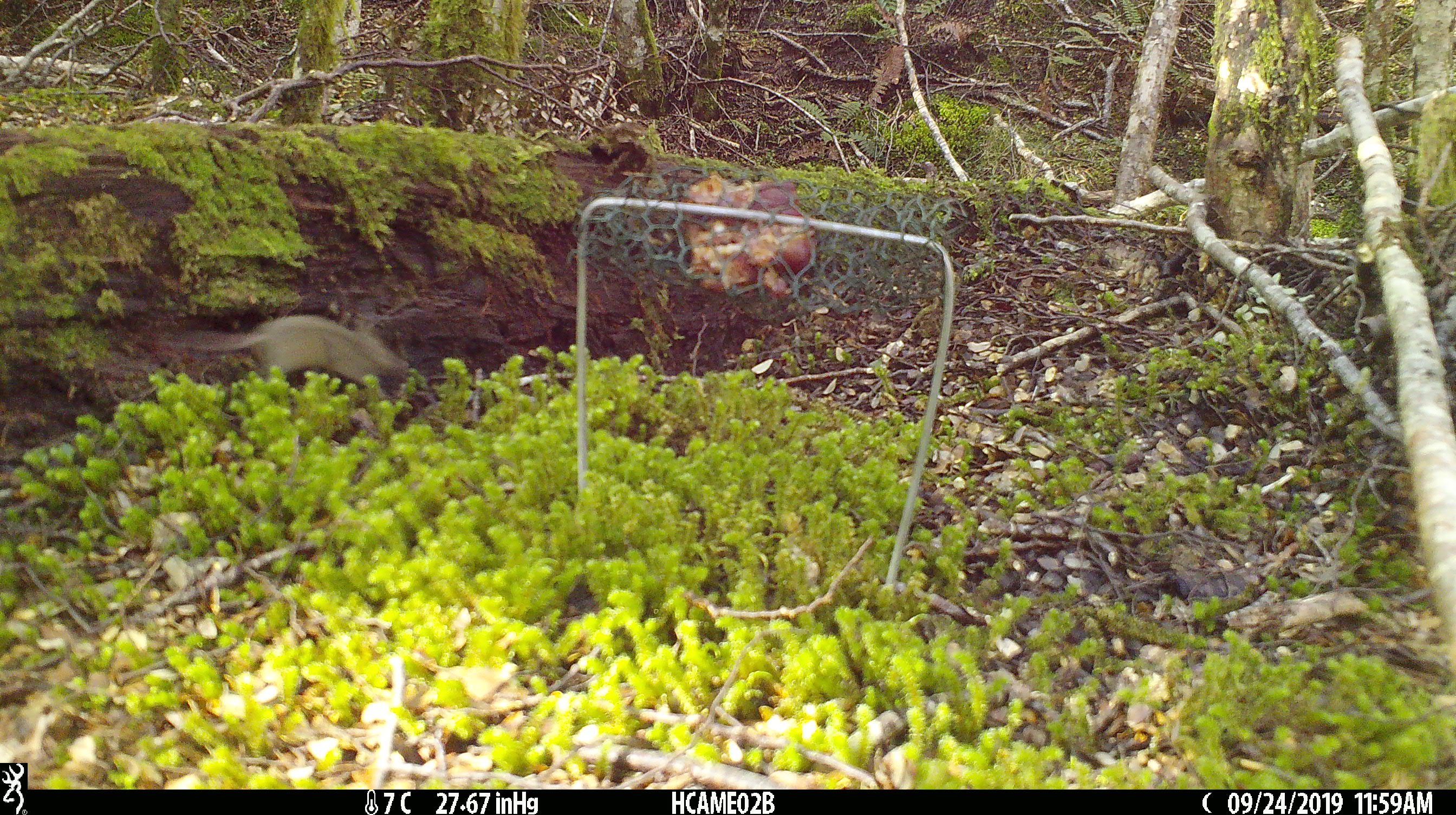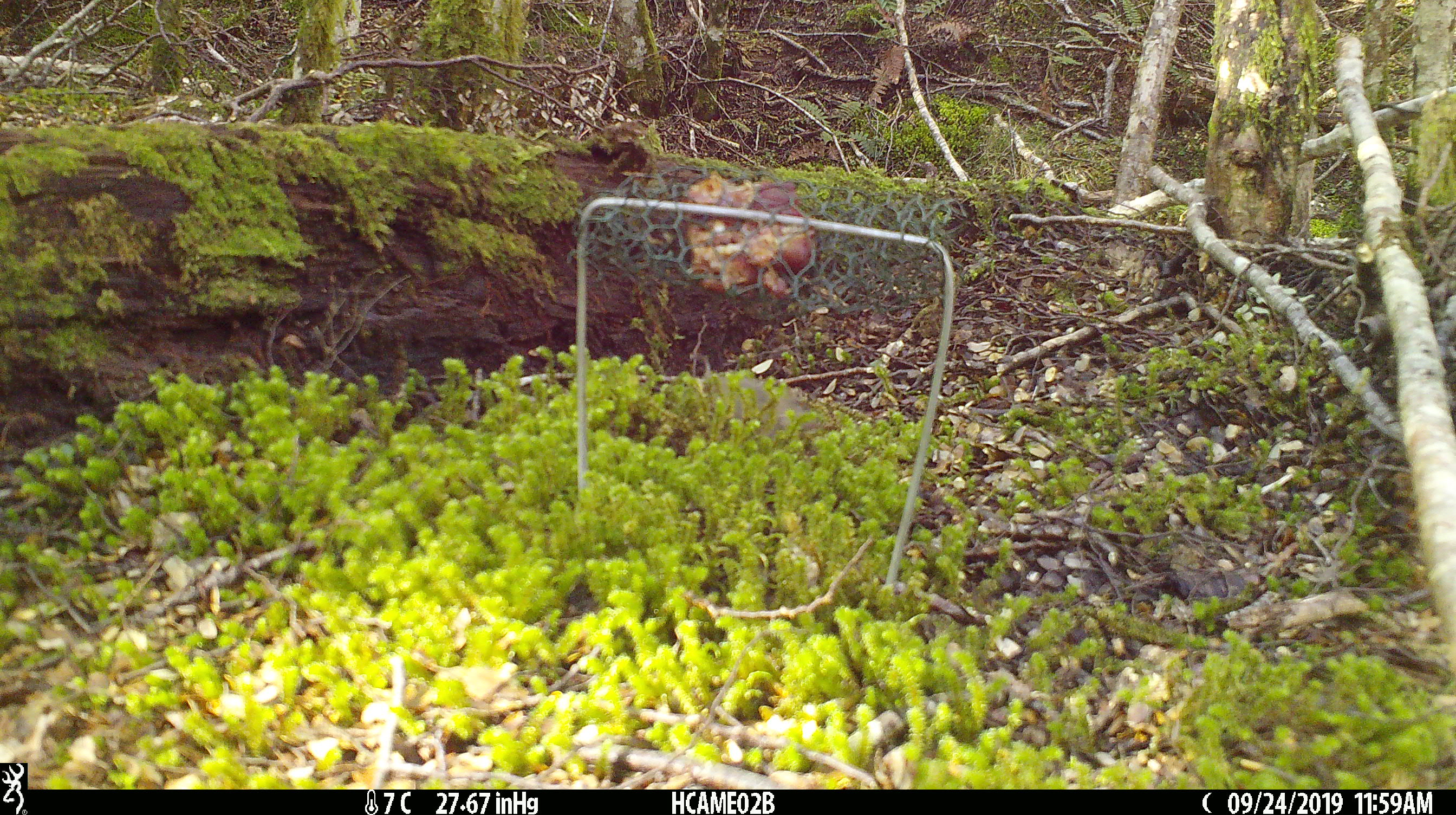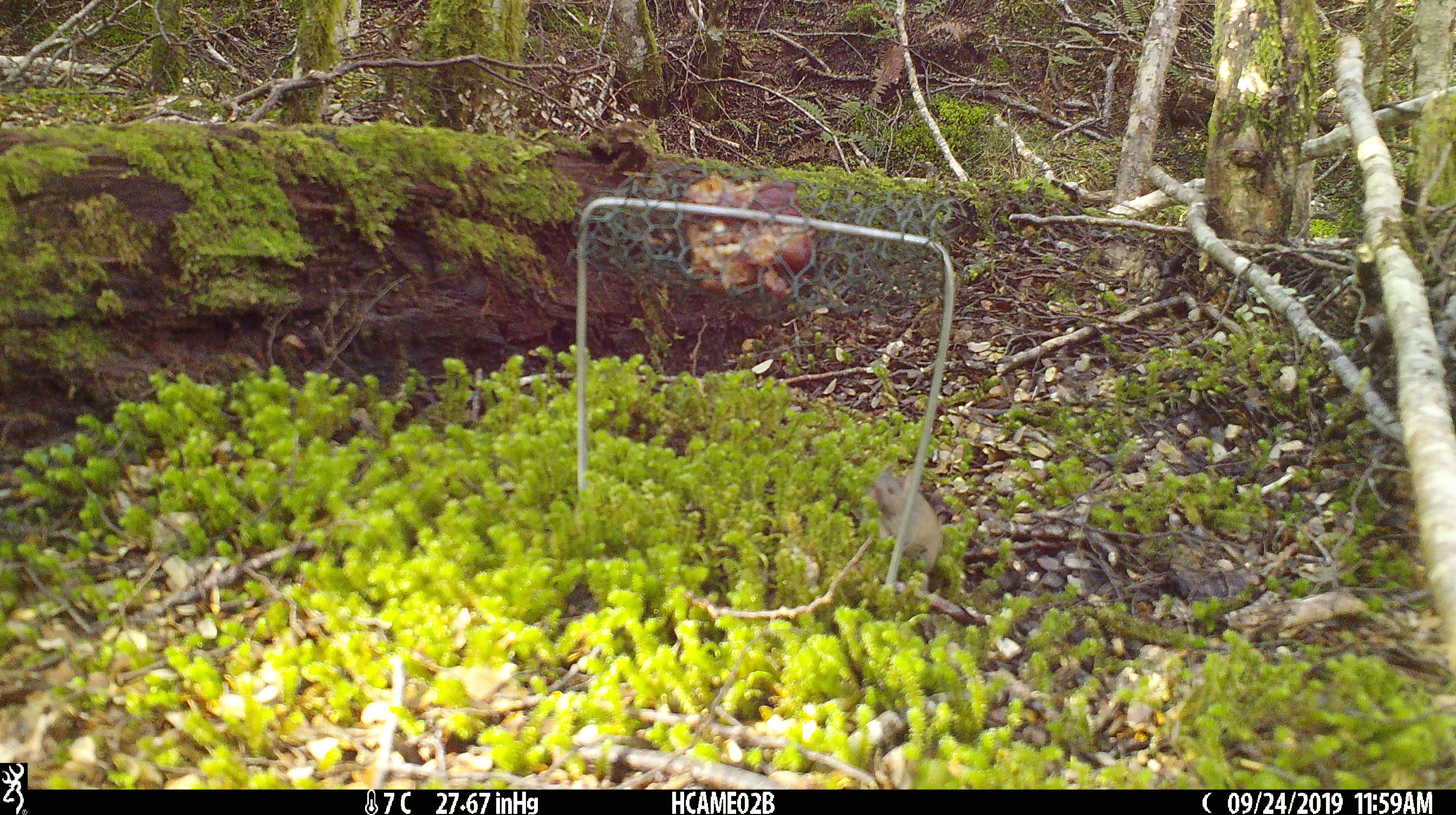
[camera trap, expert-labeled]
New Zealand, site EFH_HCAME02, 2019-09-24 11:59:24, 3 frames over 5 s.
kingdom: Animalia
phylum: Chordata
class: Mammalia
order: Rodentia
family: Muridae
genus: Mus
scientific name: Mus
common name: mouse